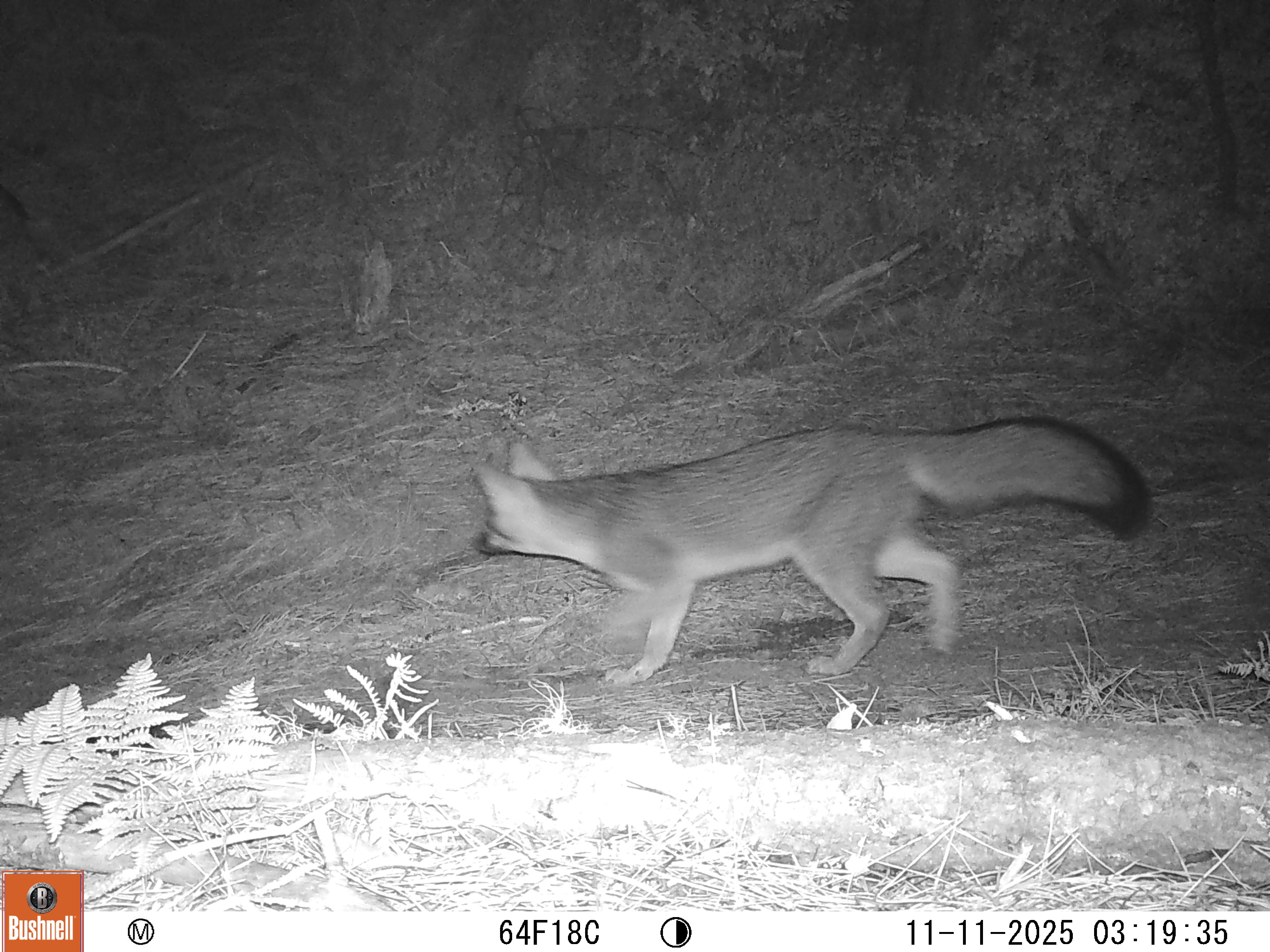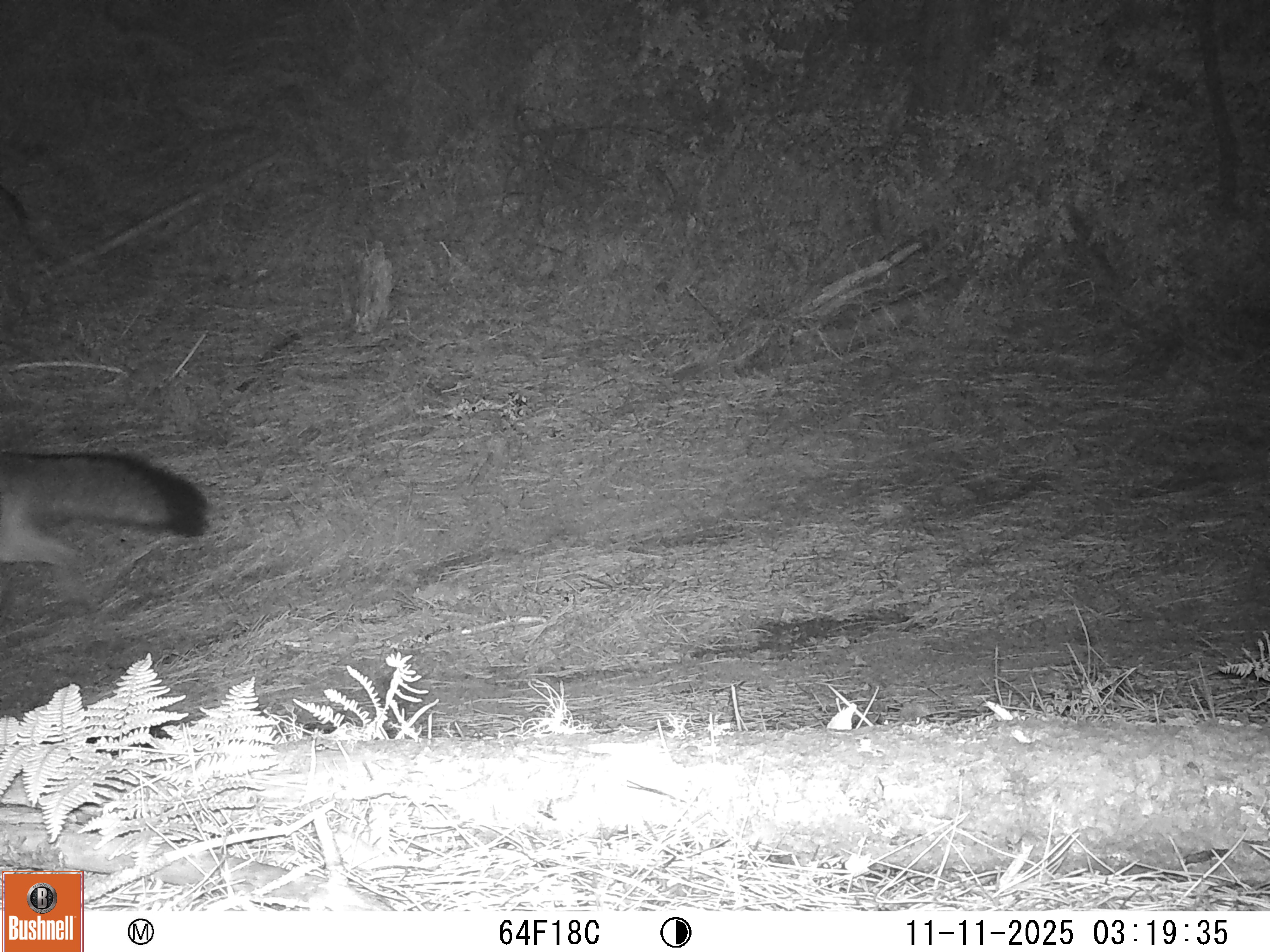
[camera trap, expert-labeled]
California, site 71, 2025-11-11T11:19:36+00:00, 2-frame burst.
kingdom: Animalia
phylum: Chordata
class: Mammalia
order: Carnivora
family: Canidae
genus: Urocyon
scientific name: Urocyon cinereoargenteus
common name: gray fox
Gray fox (Urocyon cinereoargenteus).